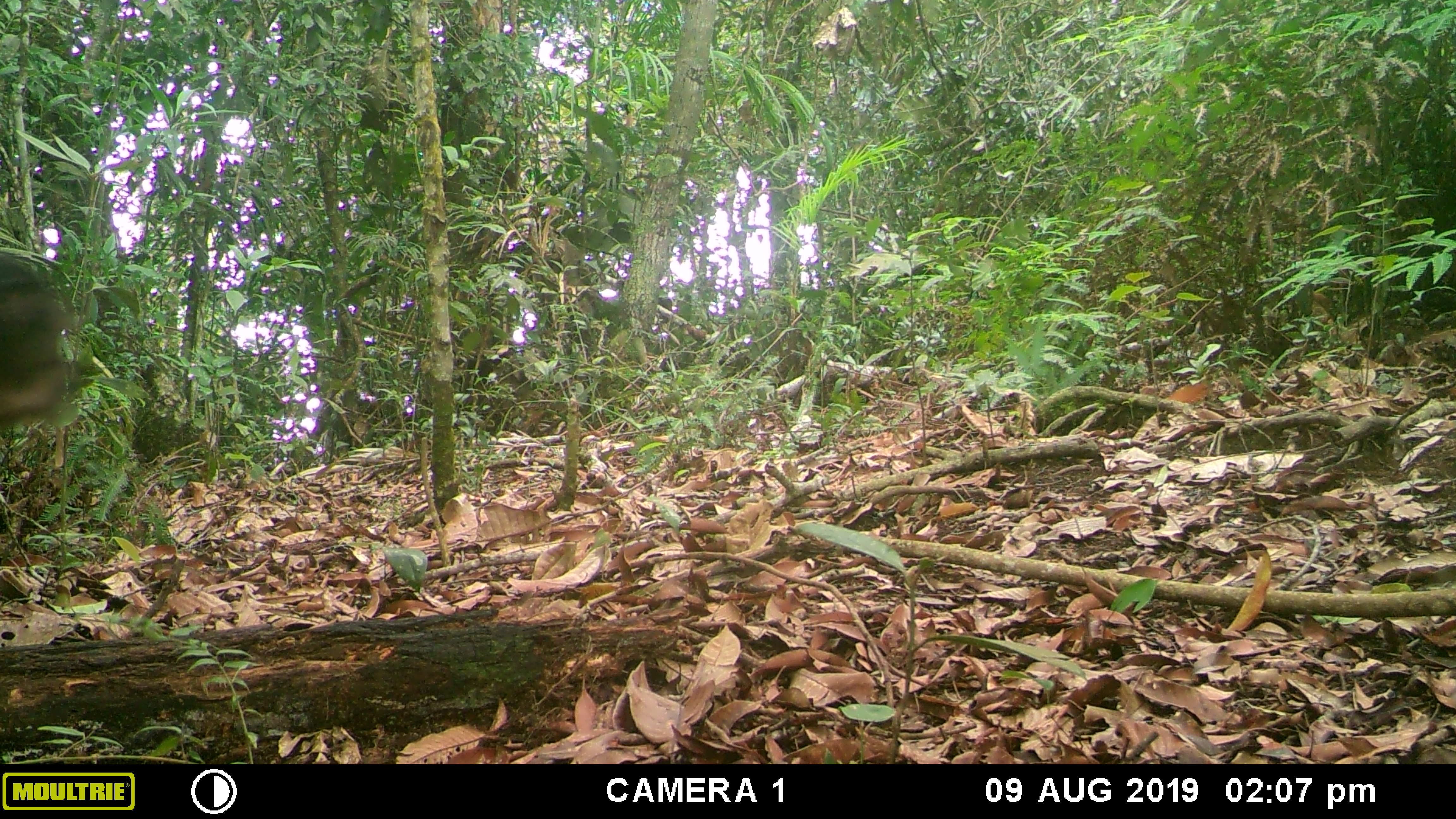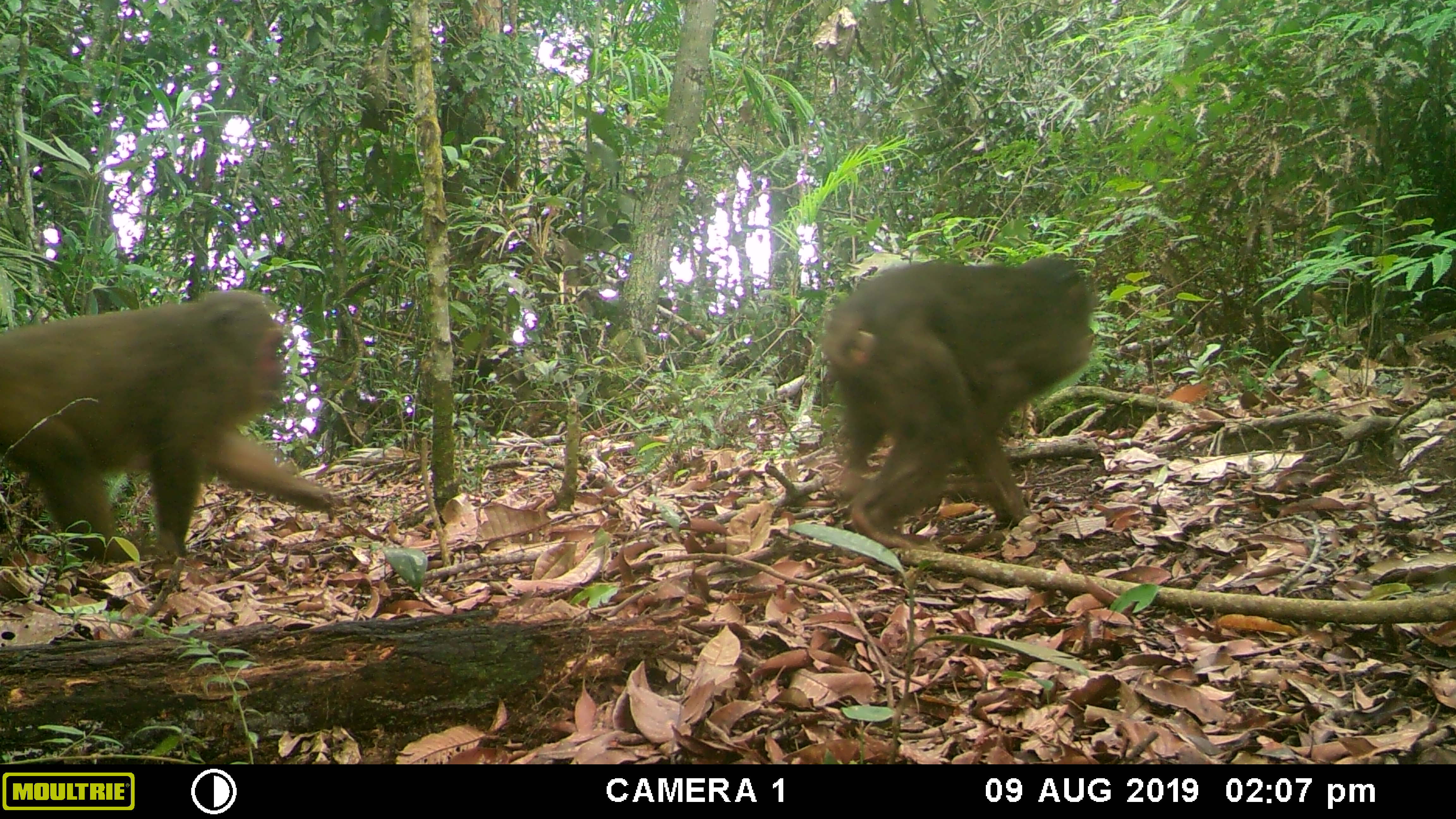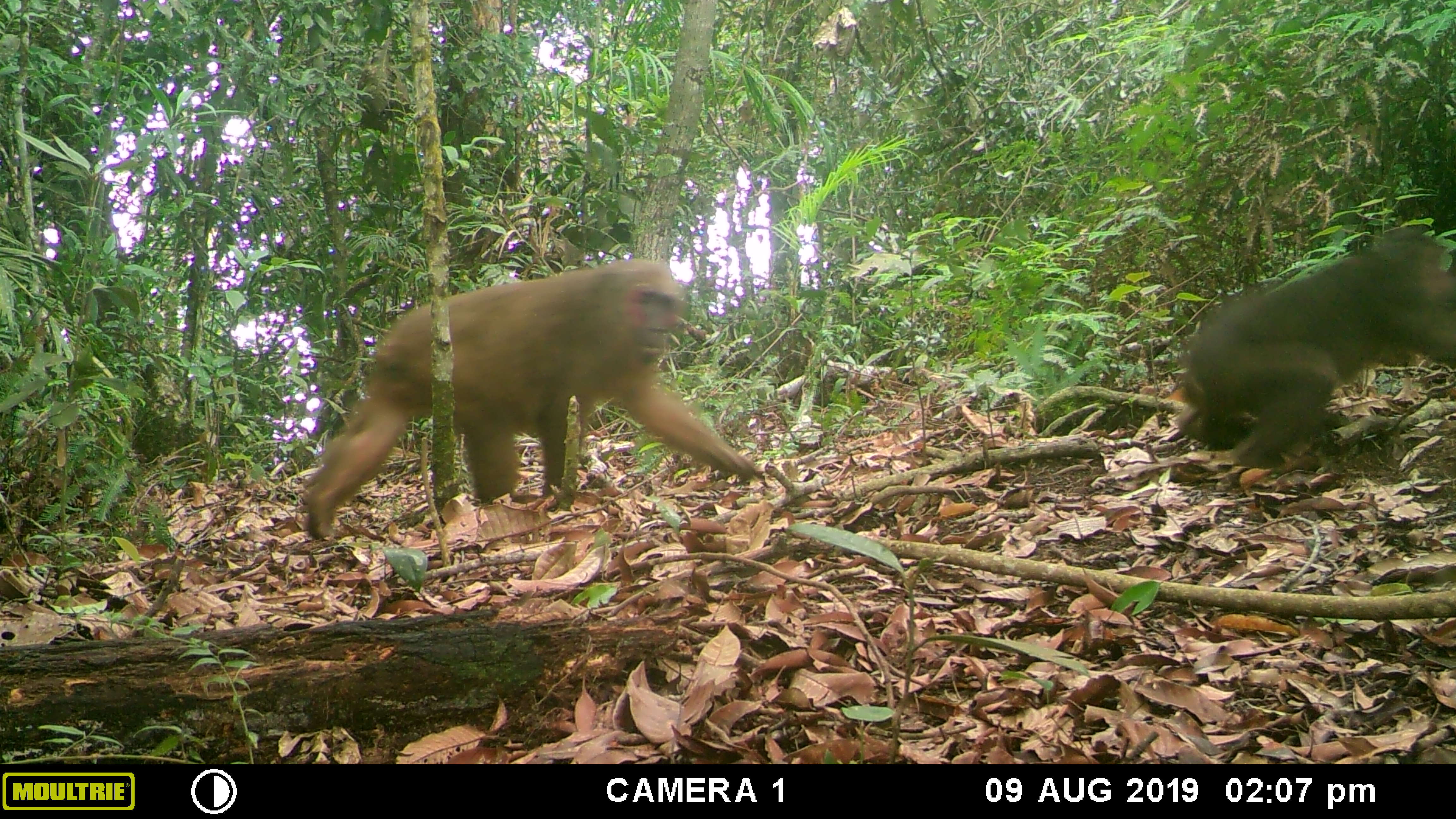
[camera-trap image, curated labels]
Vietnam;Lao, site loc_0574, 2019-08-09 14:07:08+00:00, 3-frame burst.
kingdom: Animalia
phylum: Chordata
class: Mammalia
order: Primates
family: Cercopithecidae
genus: Macaca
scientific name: Macaca arctoides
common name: stump-tailed macaque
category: stump tailed macaque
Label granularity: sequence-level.